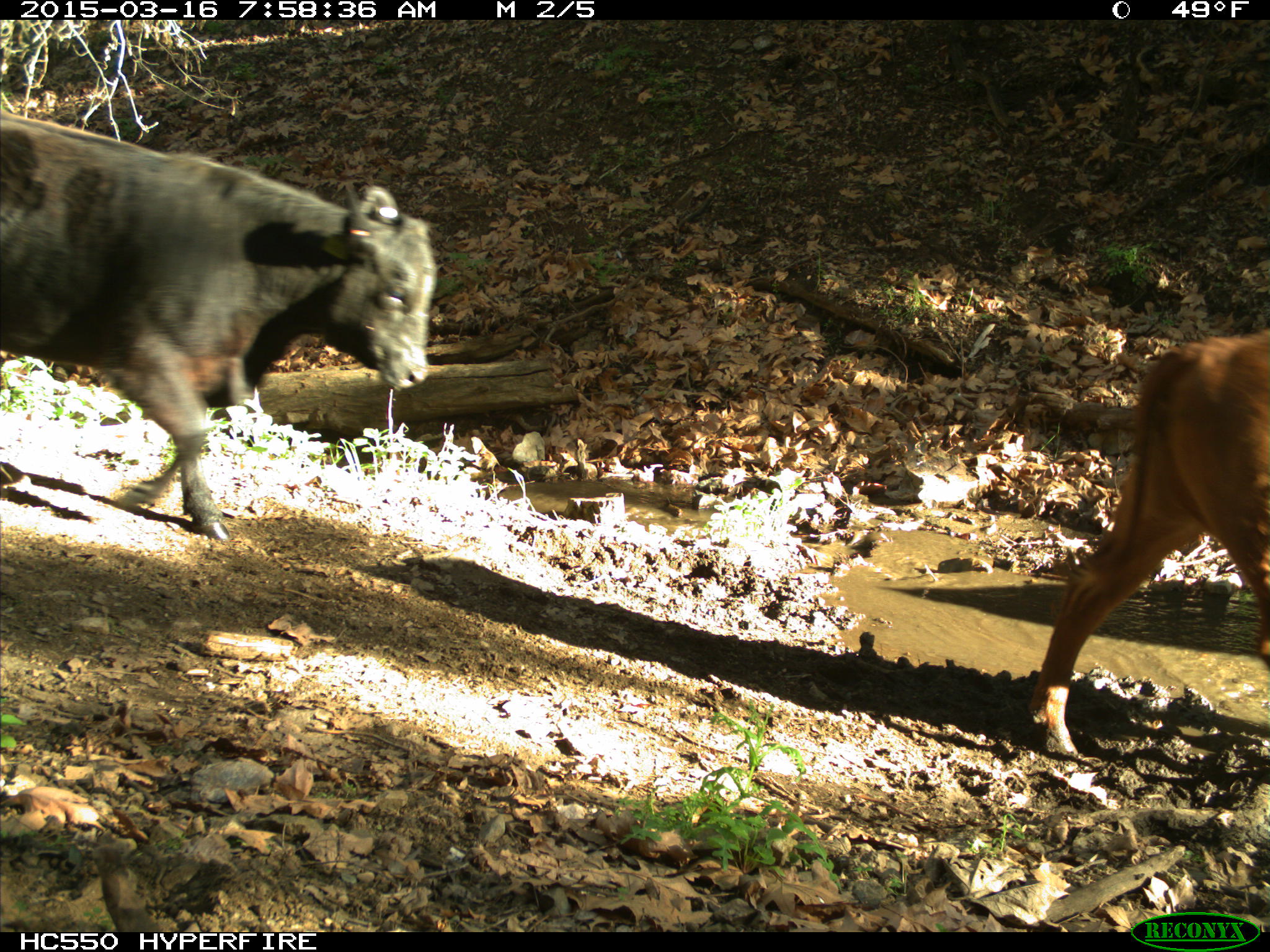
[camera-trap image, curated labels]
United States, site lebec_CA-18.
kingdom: Animalia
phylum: Chordata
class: Mammalia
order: Artiodactyla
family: Bovidae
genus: Bos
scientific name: Bos taurus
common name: domestic cow